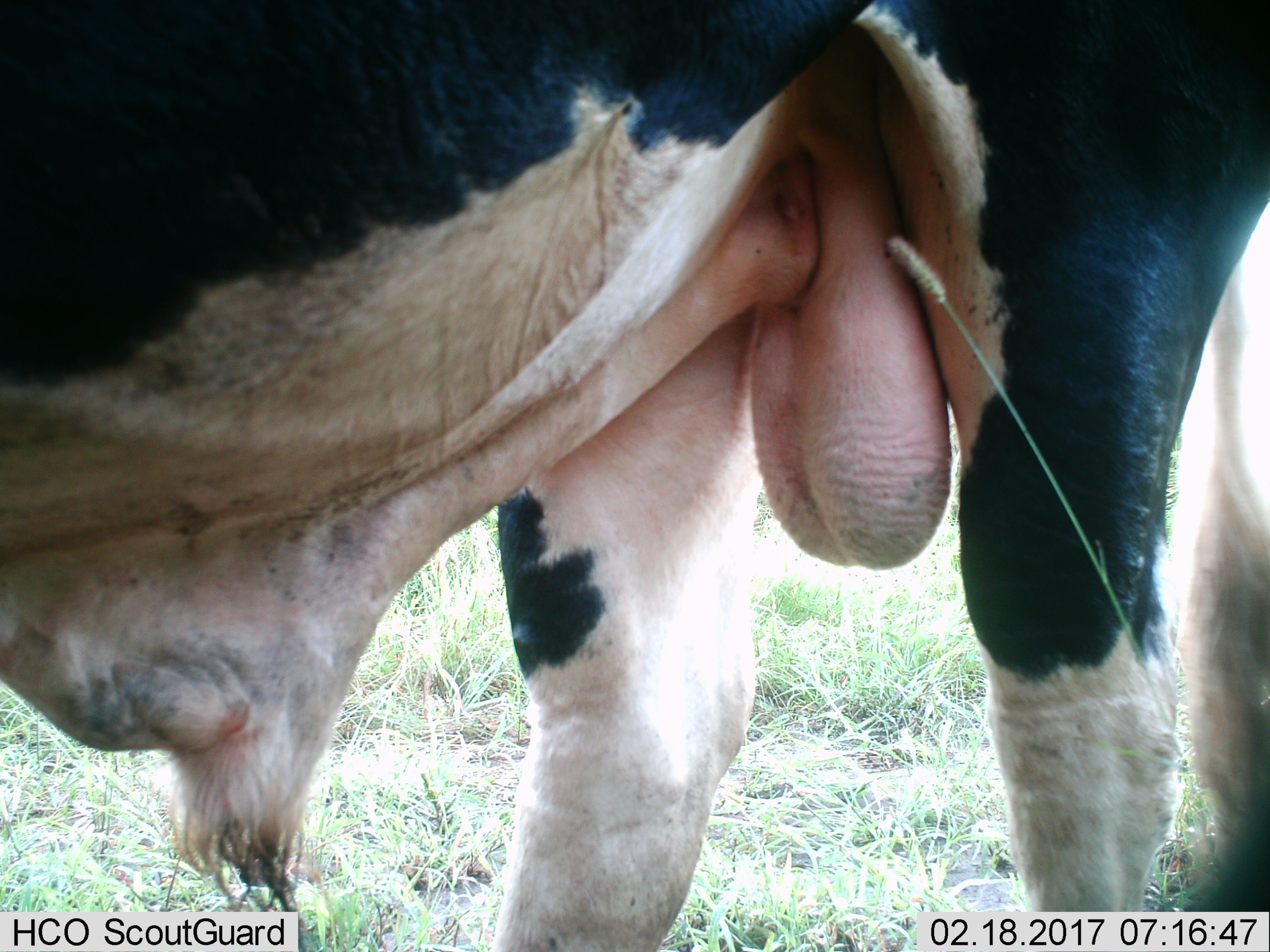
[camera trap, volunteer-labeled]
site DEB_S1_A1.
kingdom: Animalia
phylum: Chordata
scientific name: Vertebrata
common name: domestic animal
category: domesticanimal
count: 1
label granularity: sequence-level